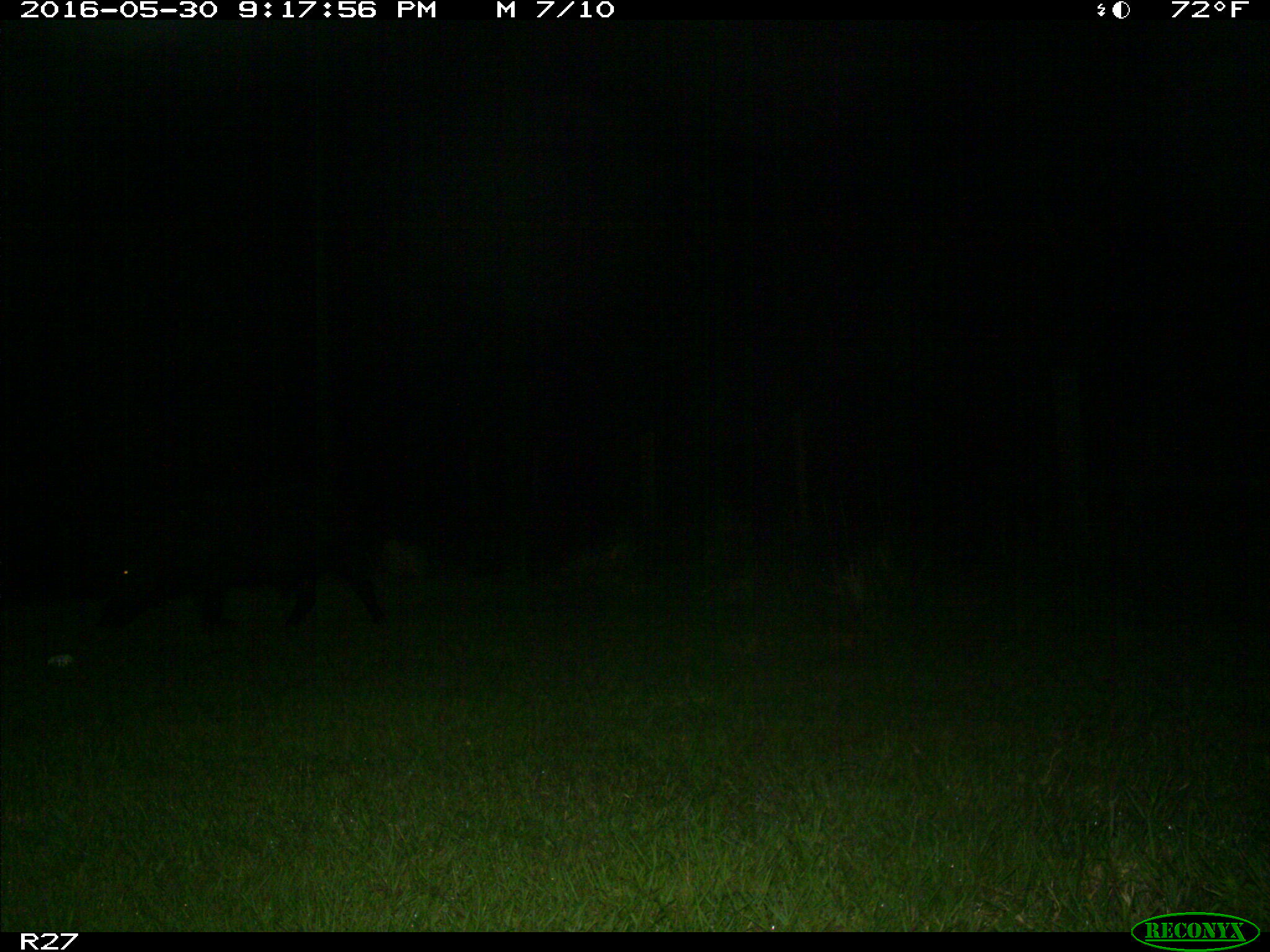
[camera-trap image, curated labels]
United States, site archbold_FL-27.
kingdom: Animalia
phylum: Chordata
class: Mammalia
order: Artiodactyla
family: Suidae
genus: Sus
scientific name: Sus scrofa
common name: wild boar